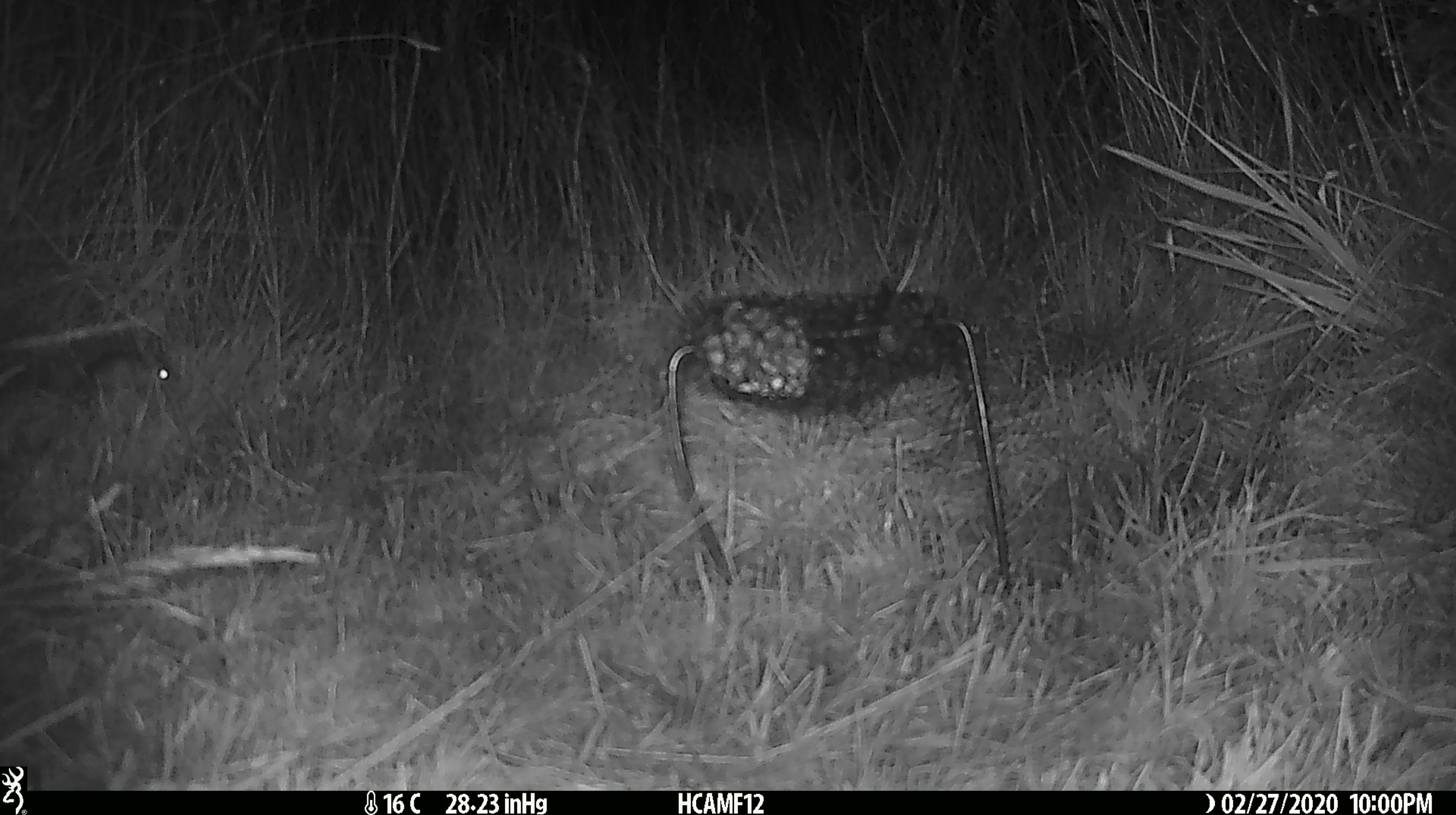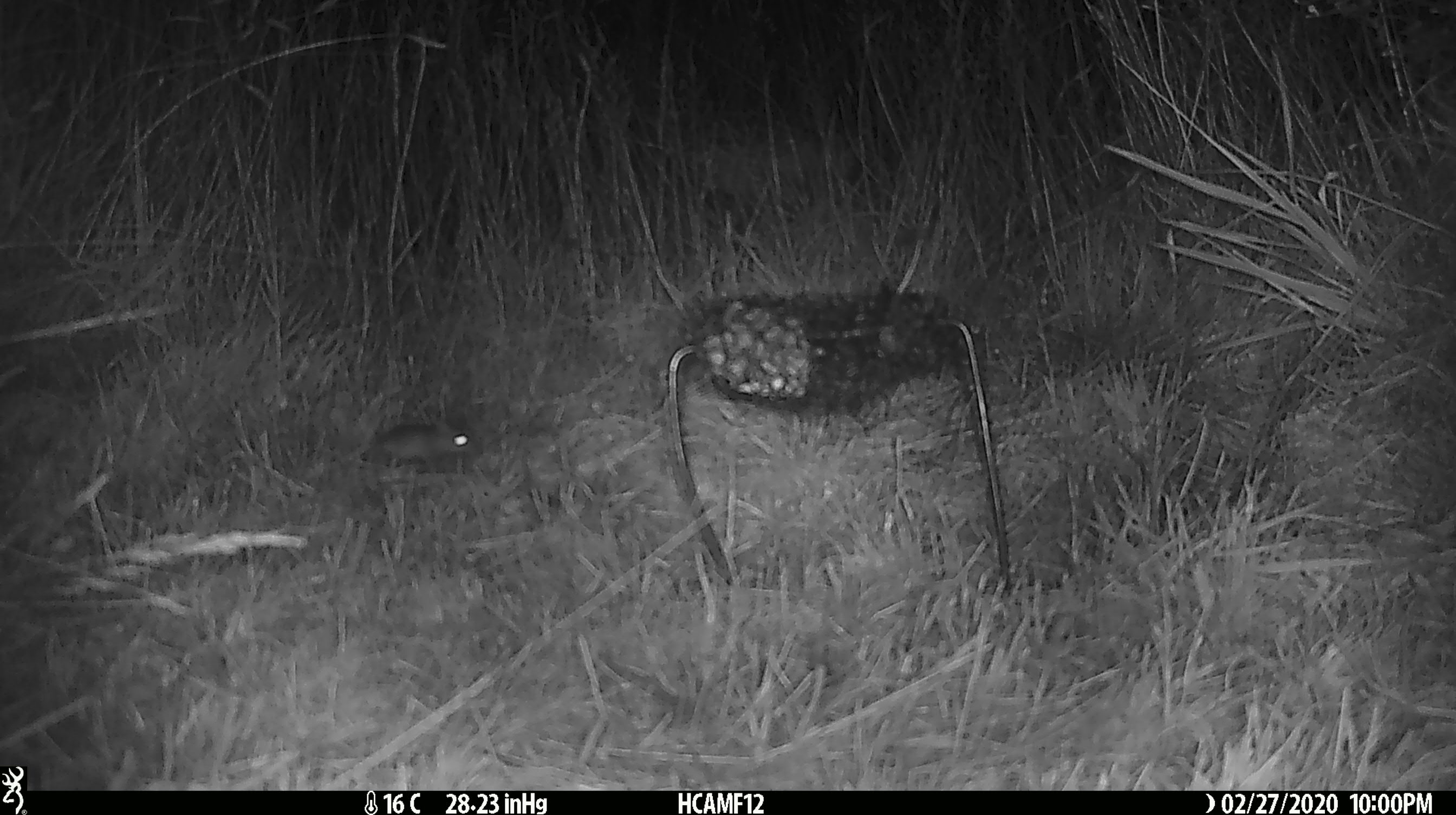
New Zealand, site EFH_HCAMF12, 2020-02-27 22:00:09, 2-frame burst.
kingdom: Animalia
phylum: Chordata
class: Mammalia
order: Rodentia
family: Muridae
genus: Mus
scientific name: Mus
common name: mouse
Mouse (Mus).